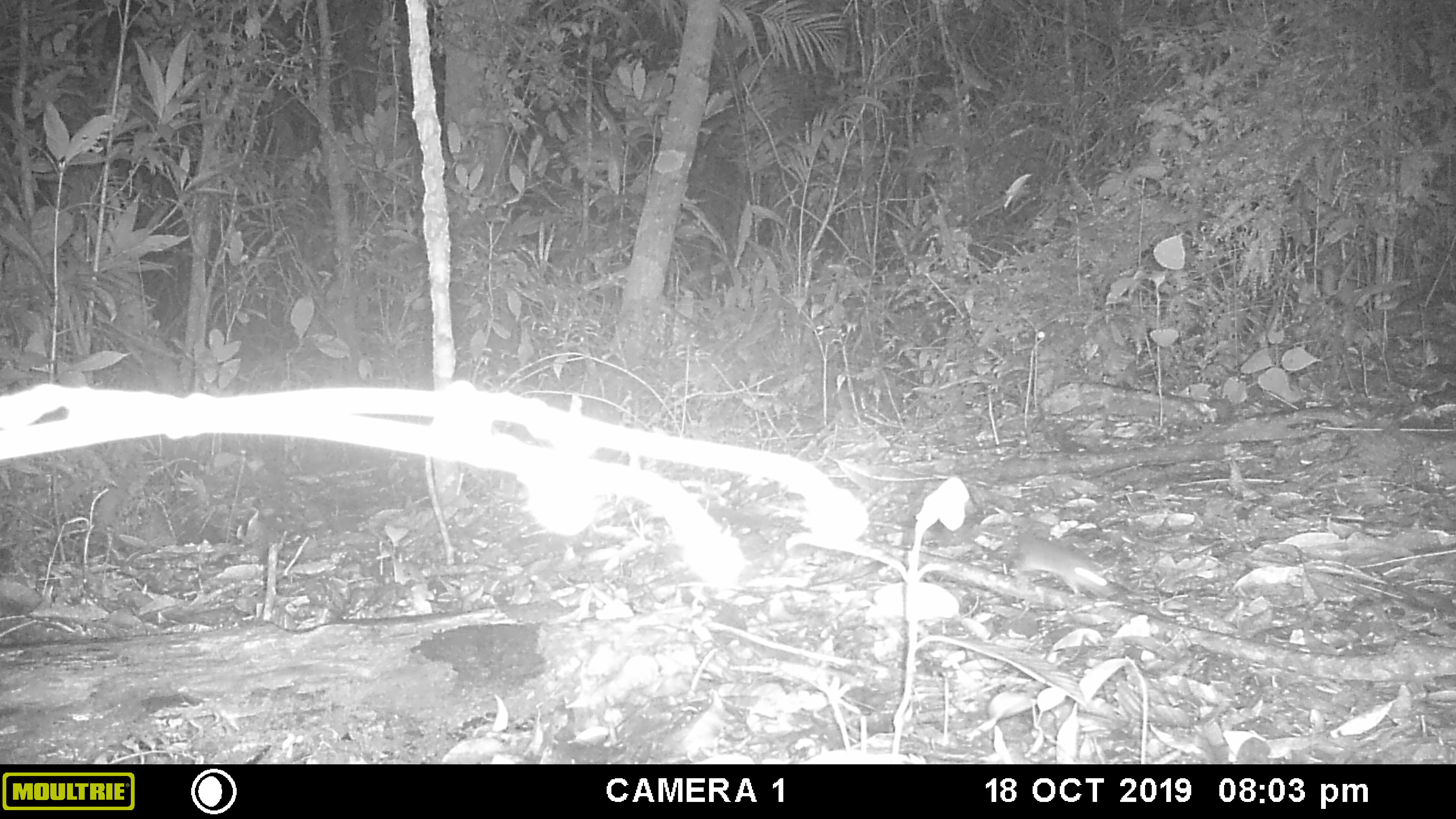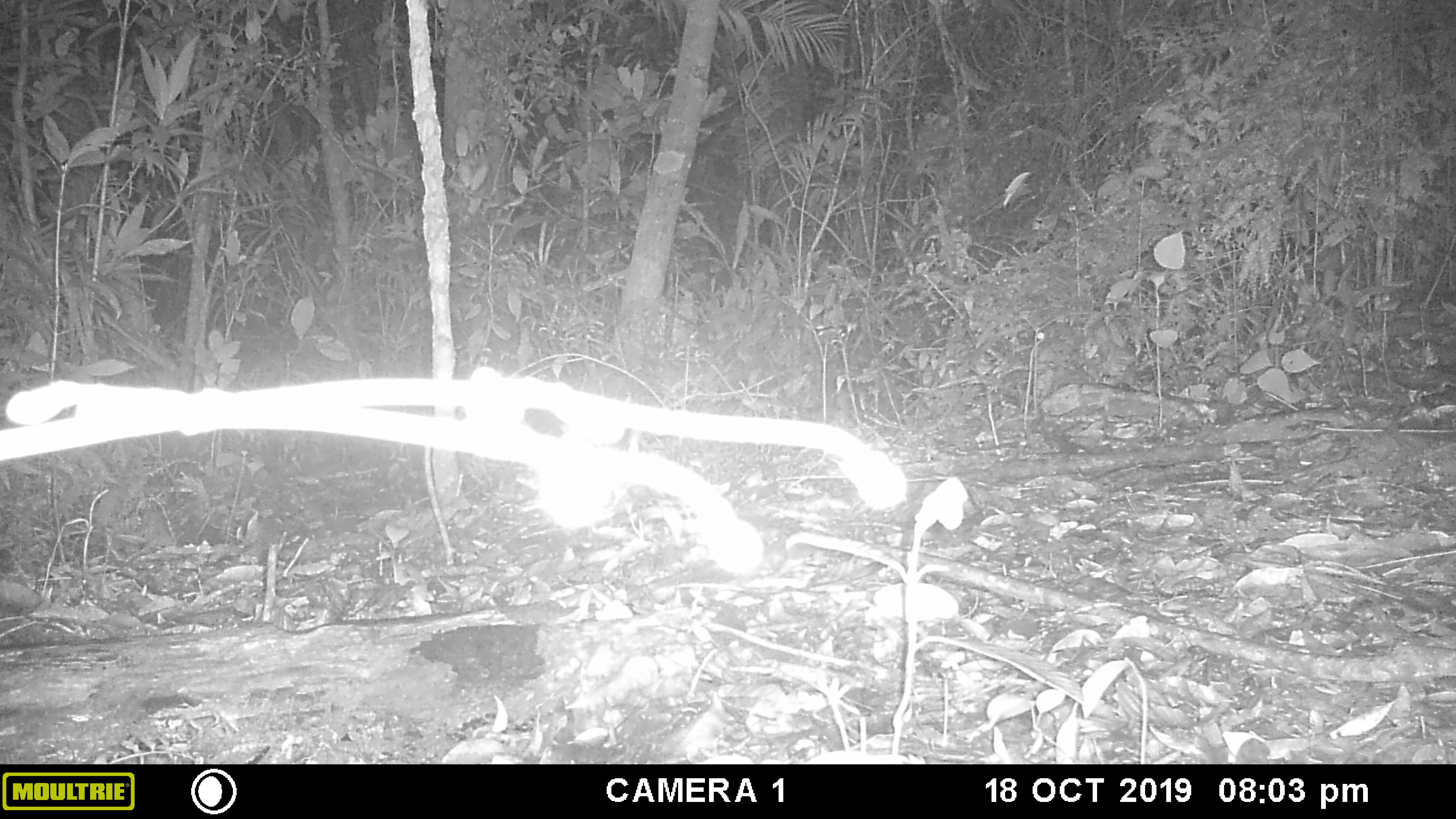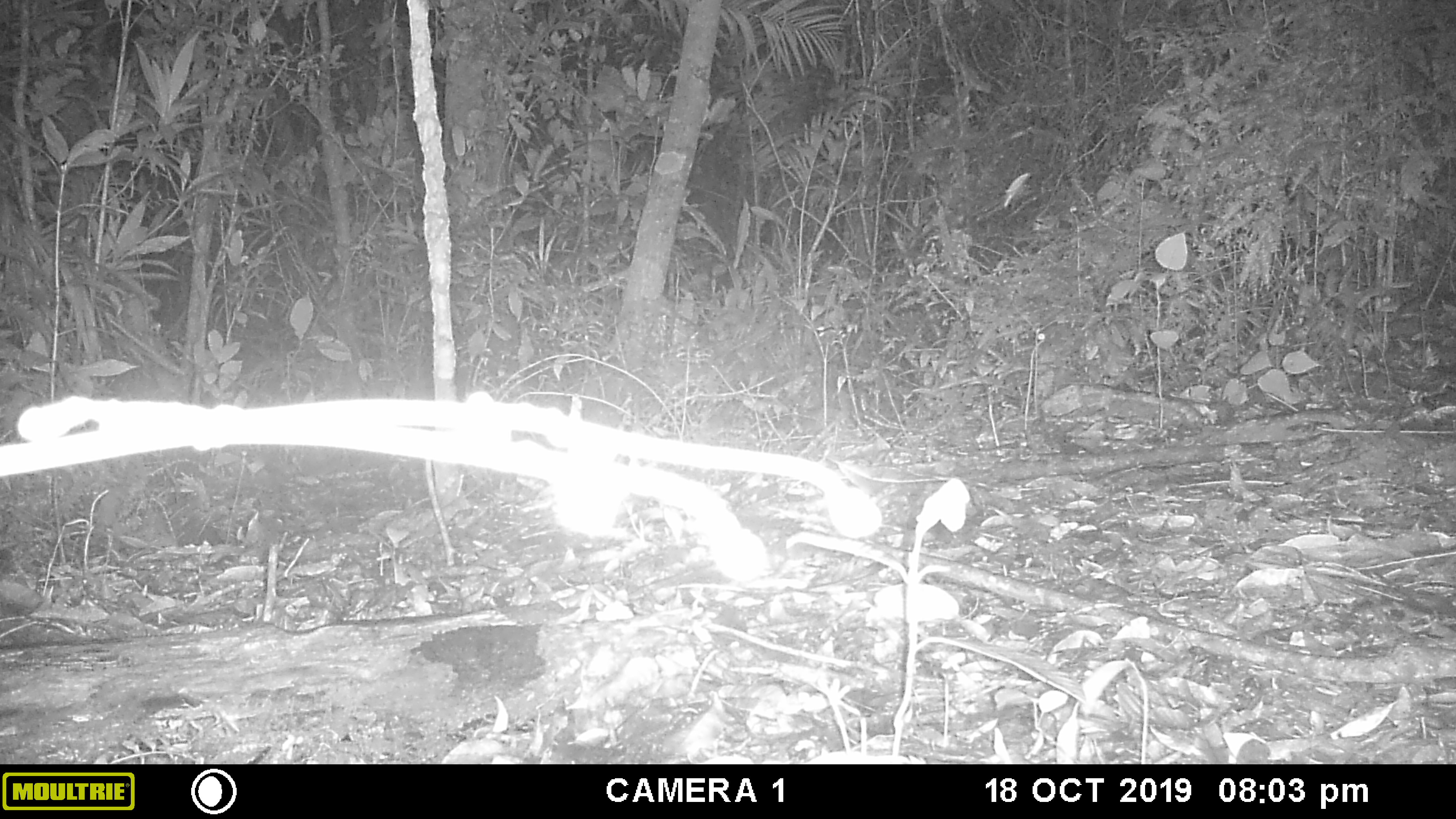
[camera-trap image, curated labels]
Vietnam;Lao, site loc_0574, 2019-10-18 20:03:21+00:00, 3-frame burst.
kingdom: Animalia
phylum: Chordata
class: Mammalia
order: Rodentia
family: Muridae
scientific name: Muridae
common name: old-world mice and rats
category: unidentified murid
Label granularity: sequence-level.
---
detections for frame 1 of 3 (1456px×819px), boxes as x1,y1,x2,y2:
unidentified murid: 980,529,1118,600